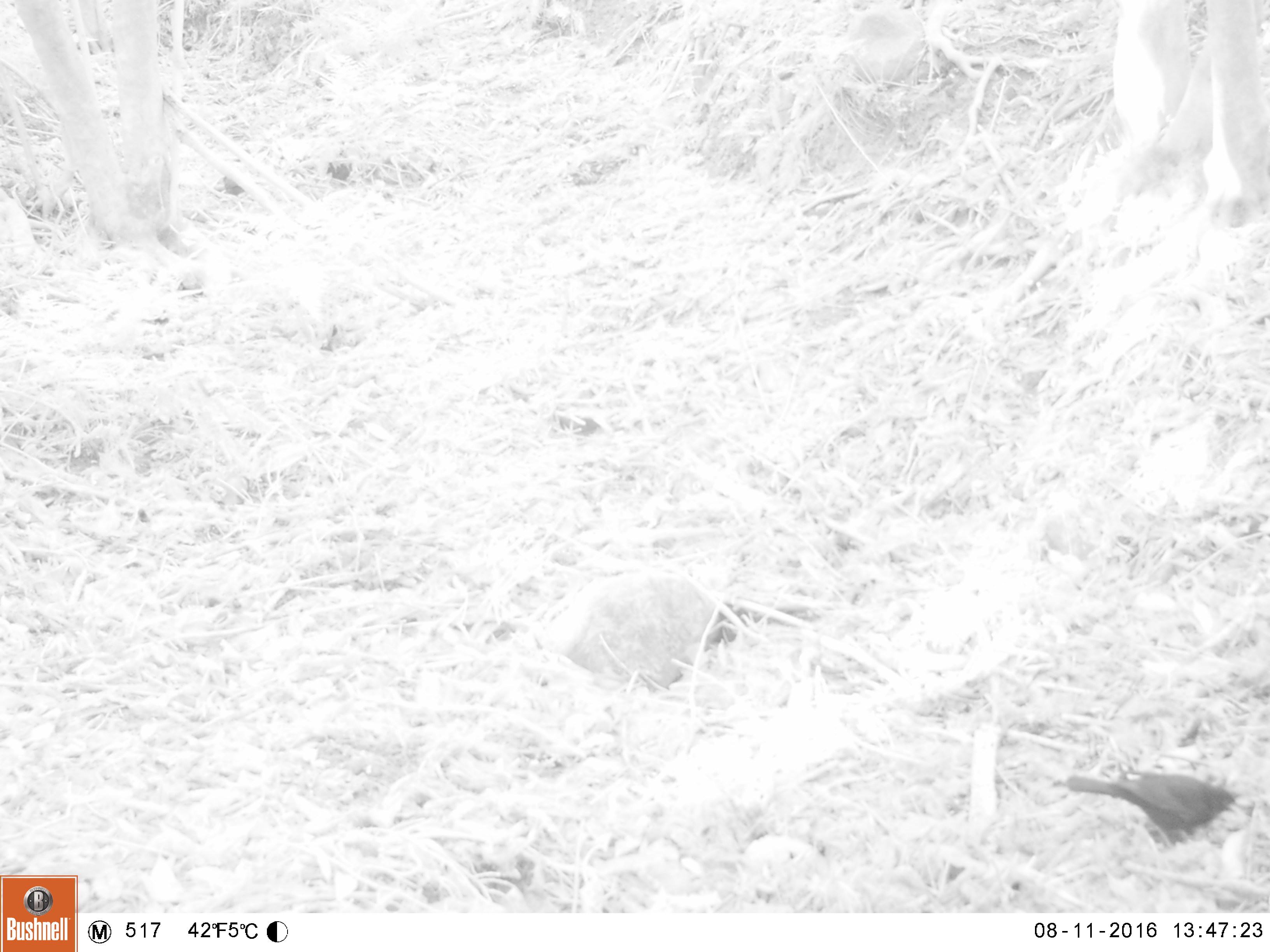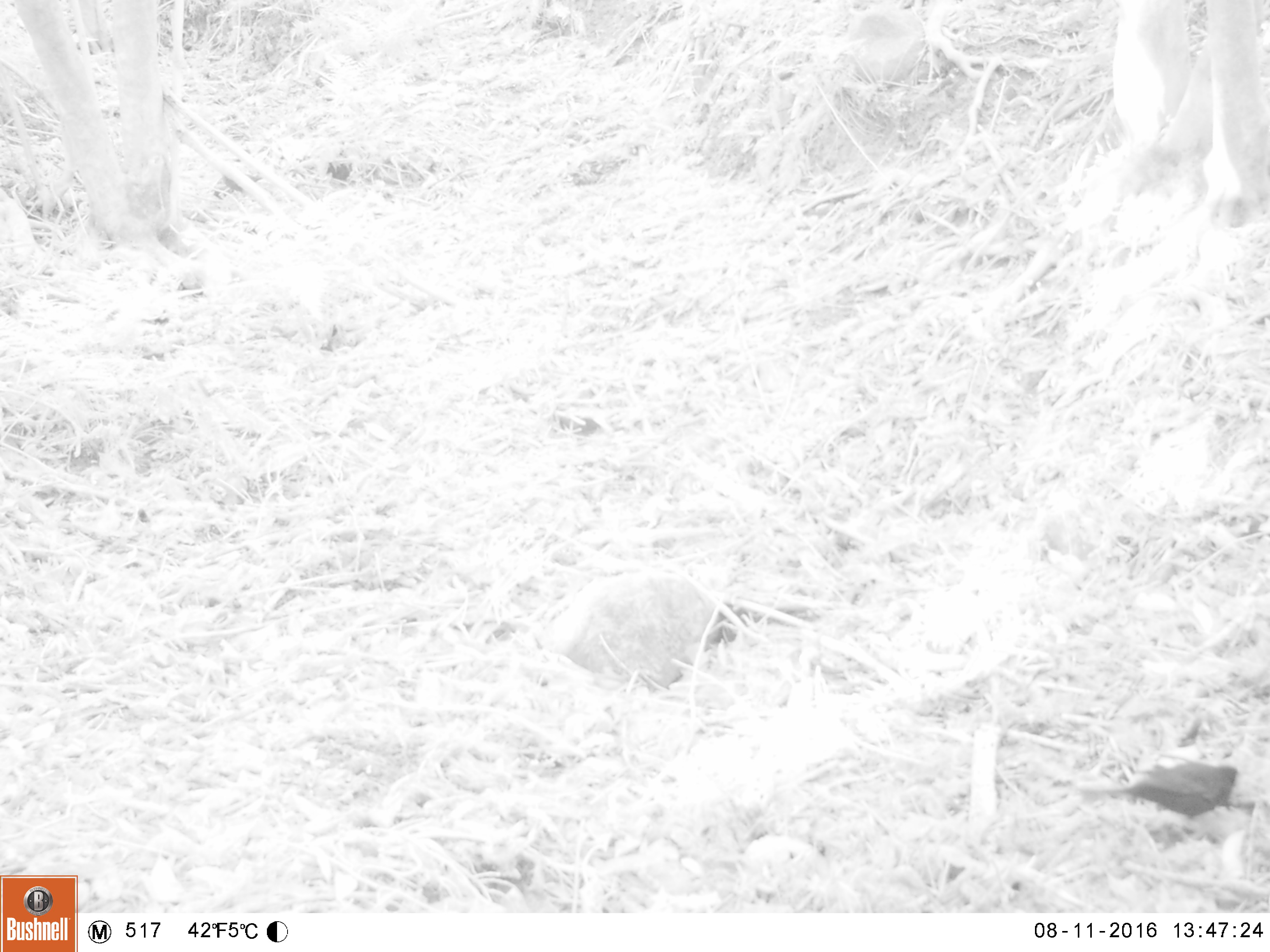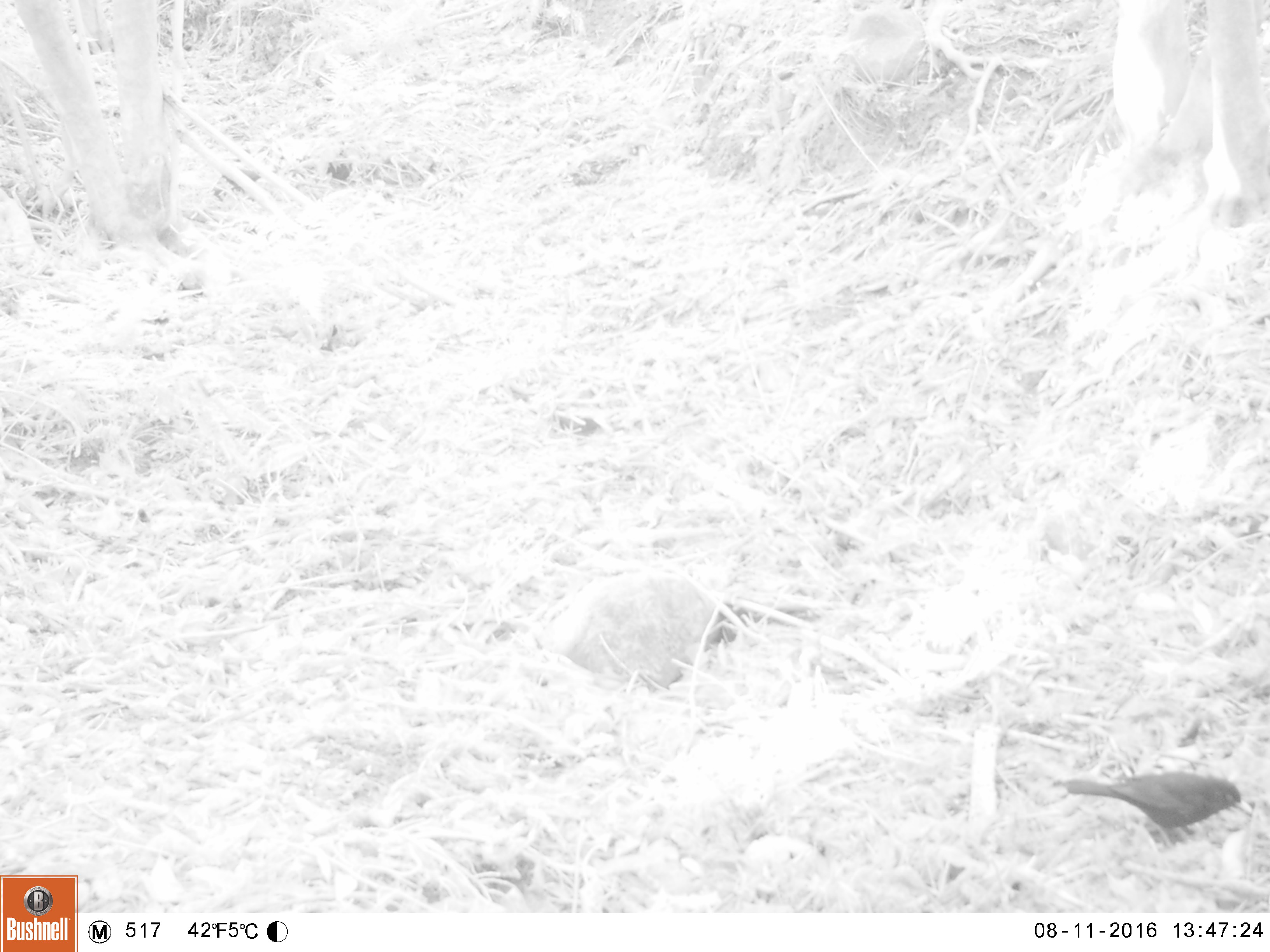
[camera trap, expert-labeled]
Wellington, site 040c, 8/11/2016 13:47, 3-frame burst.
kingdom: Animalia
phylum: Chordata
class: Aves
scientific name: Aves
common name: bird